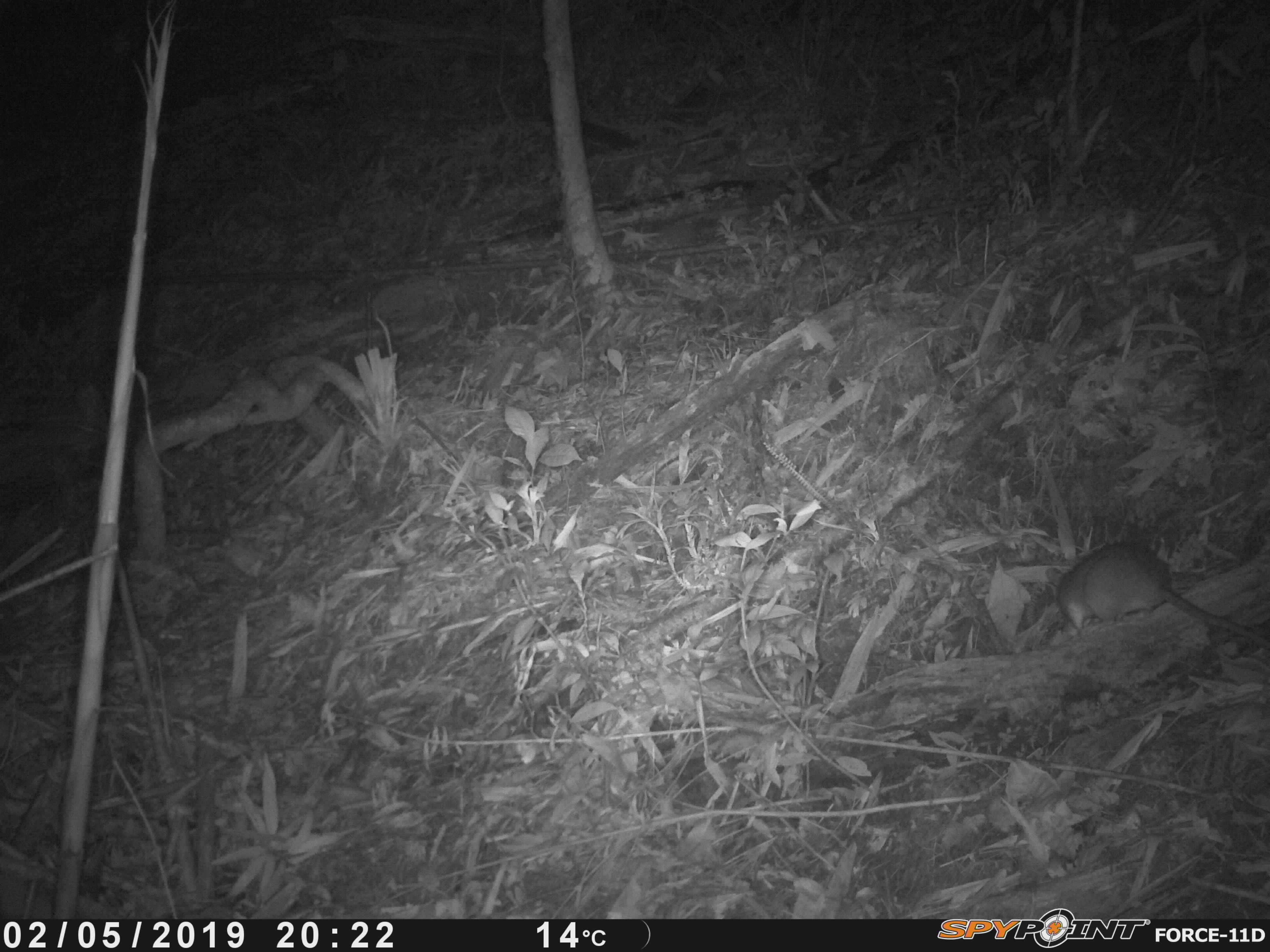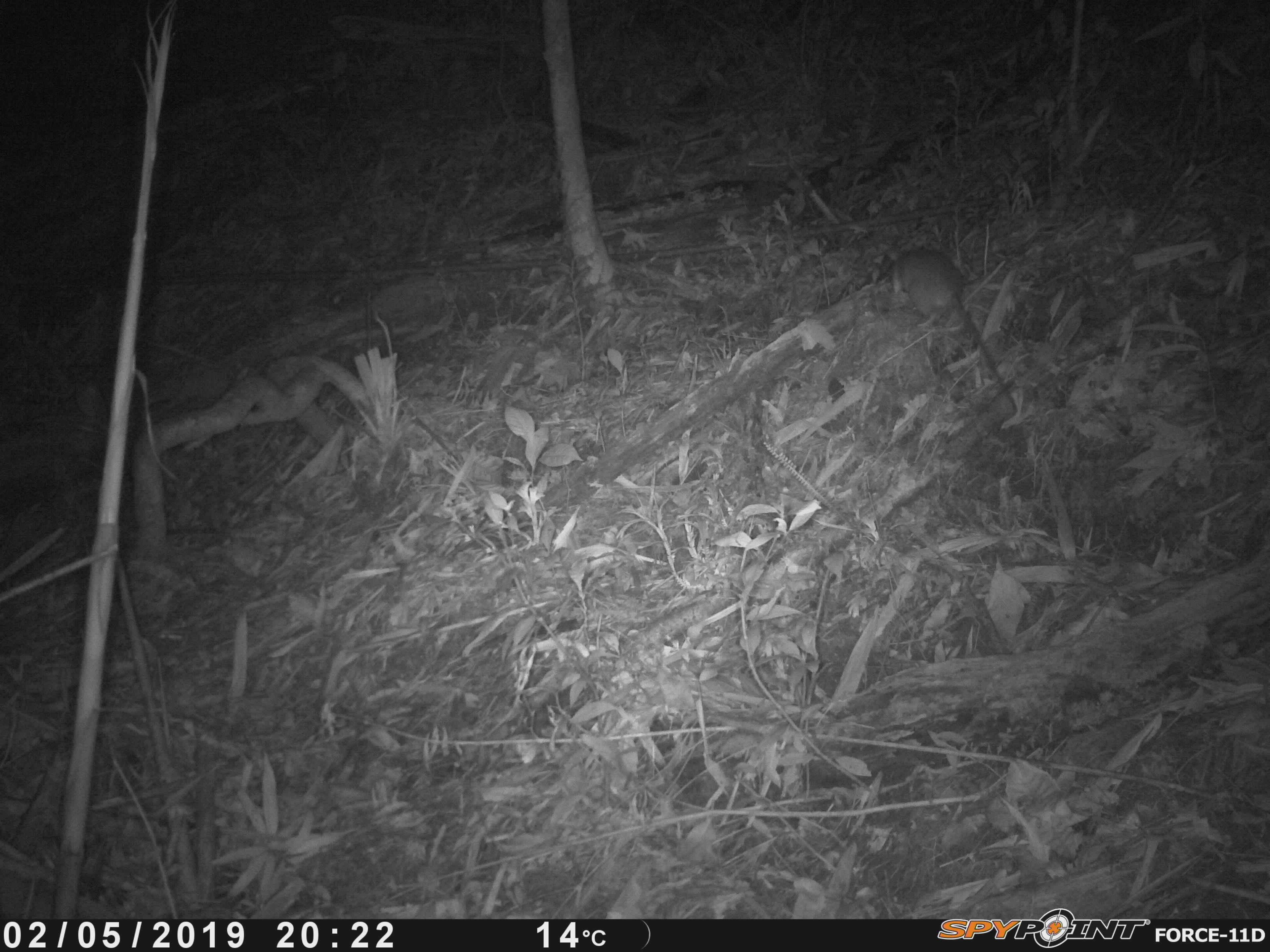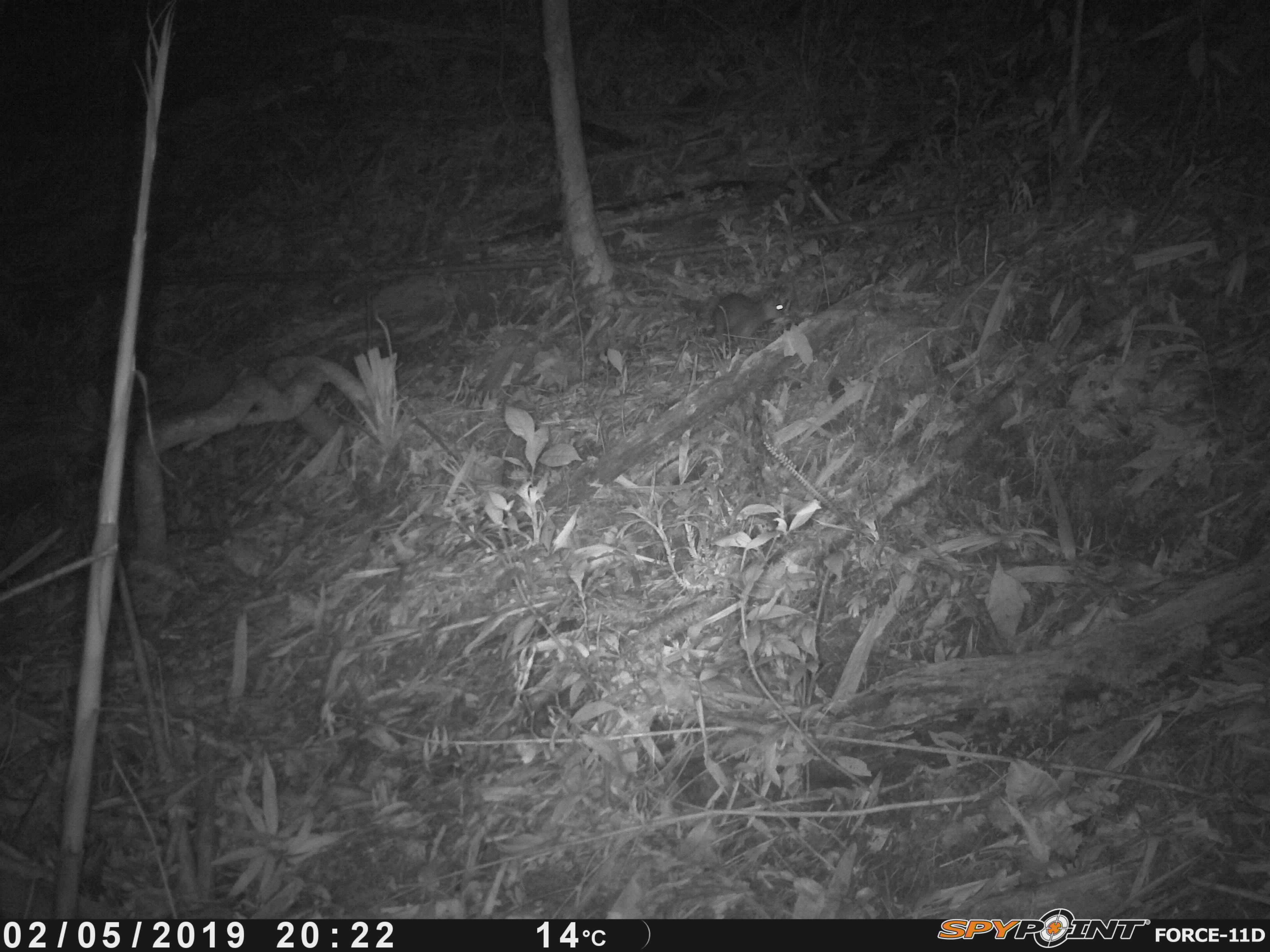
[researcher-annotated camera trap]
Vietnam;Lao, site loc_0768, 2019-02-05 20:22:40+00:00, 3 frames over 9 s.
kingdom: Animalia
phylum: Chordata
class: Mammalia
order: Rodentia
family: Muridae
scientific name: Muridae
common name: old-world mice and rats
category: unidentified murid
Unidentified murid (old-world mice and rats) (Muridae). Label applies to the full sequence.